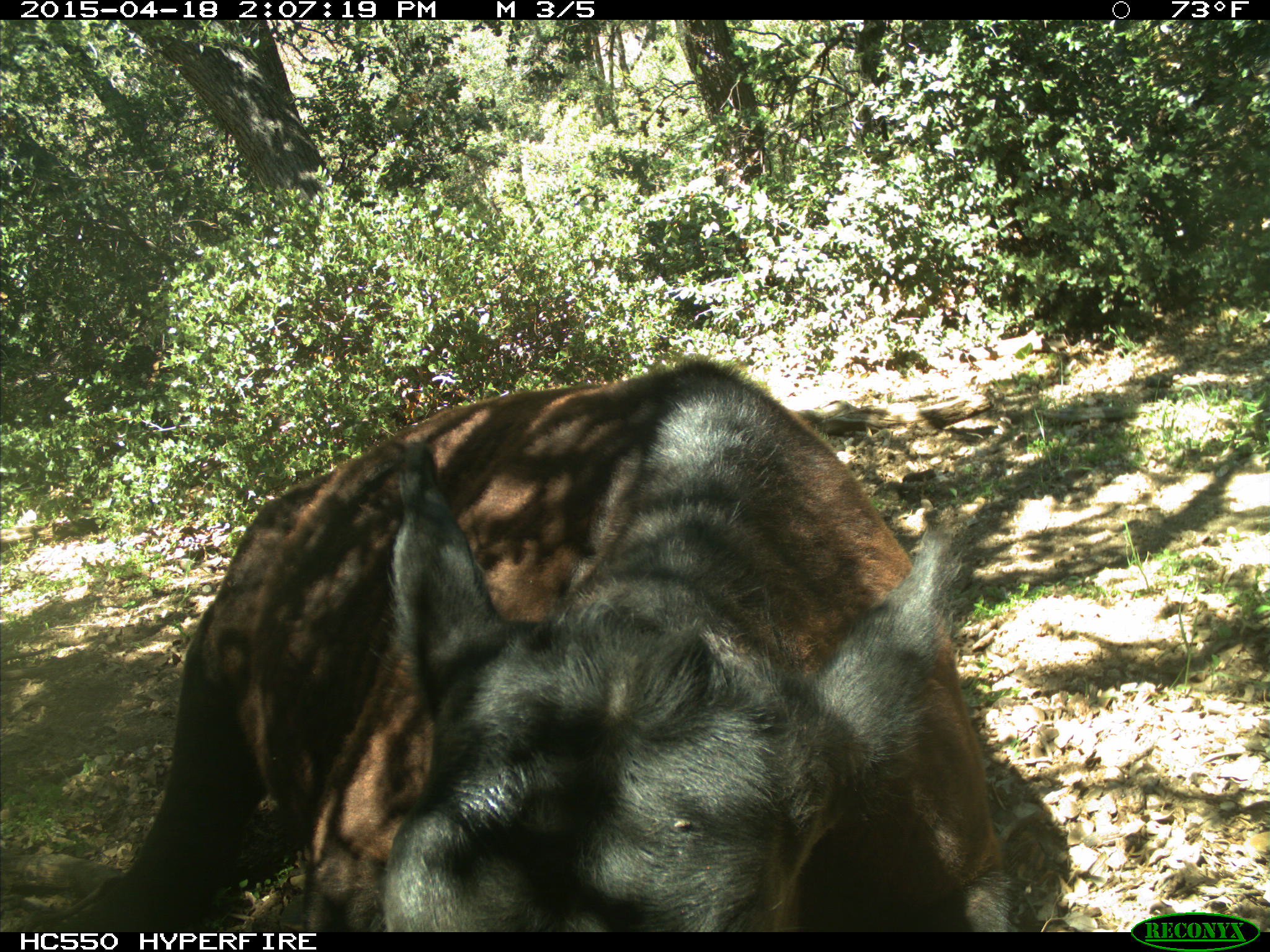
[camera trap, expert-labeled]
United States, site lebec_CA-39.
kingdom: Animalia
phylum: Chordata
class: Mammalia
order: Artiodactyla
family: Bovidae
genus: Bos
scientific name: Bos taurus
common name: domestic cow